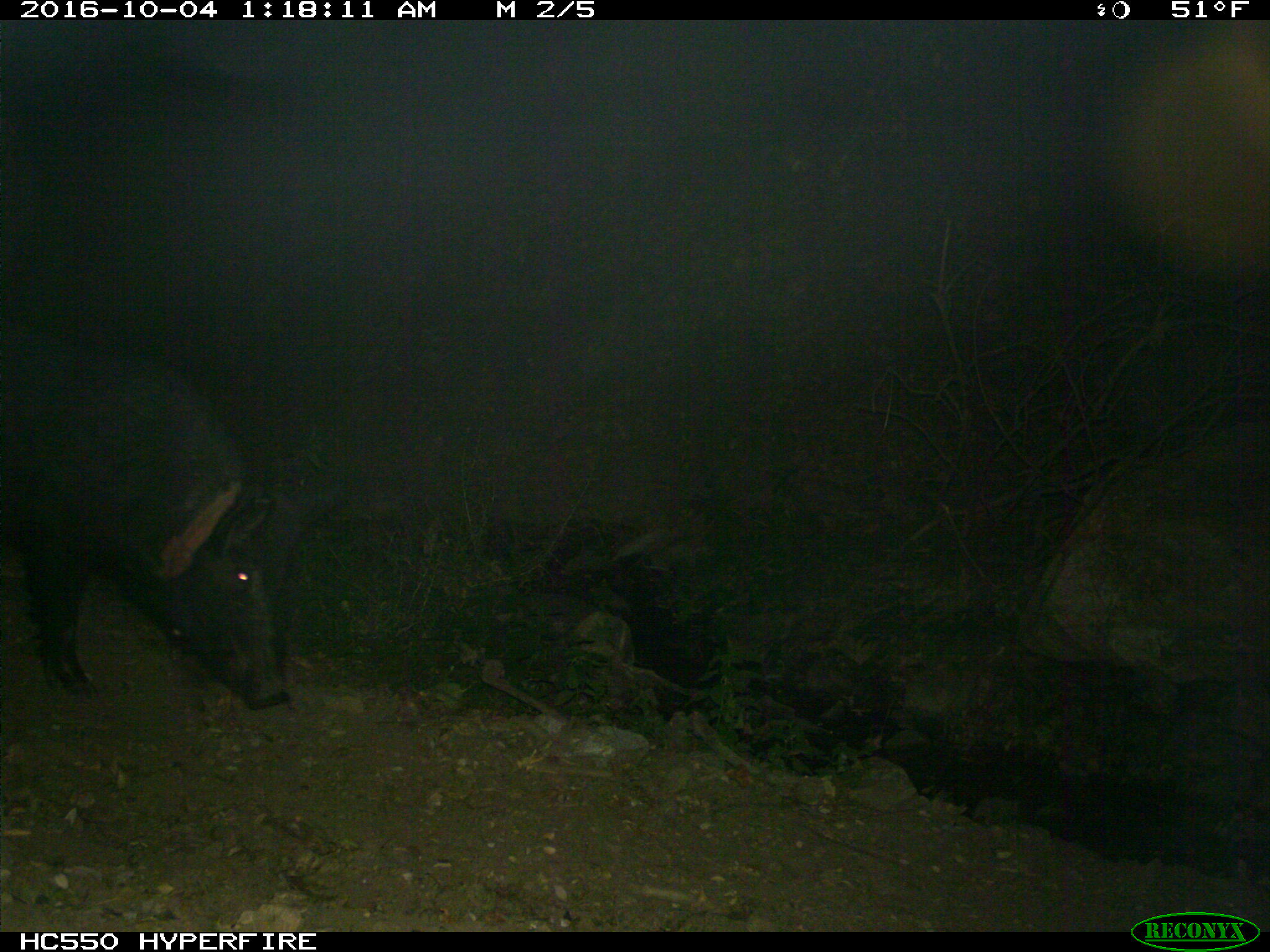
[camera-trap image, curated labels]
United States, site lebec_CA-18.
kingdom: Animalia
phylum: Chordata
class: Mammalia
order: Artiodactyla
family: Suidae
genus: Sus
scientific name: Sus scrofa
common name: wild boar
Sus scrofa (wild boar).